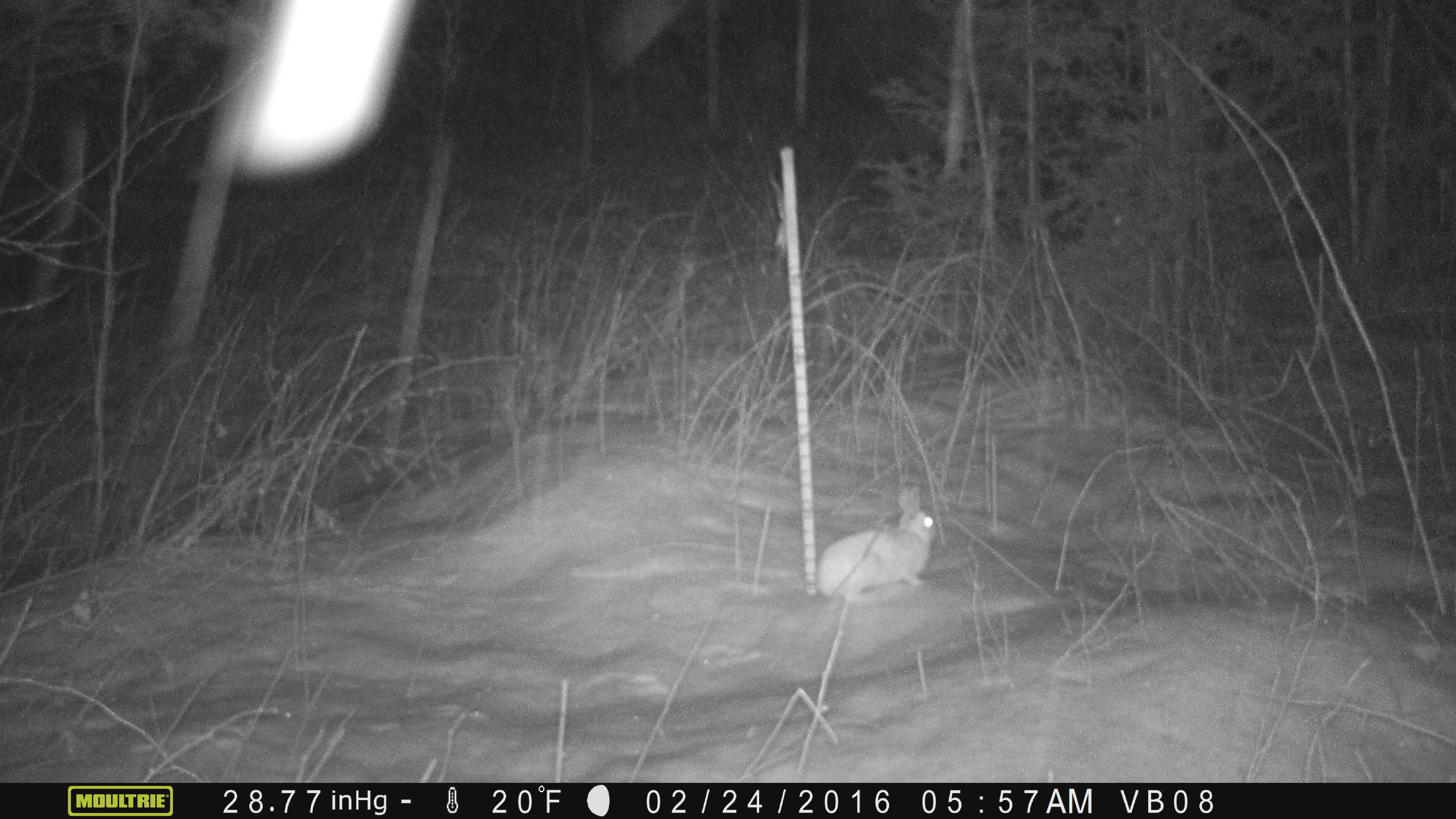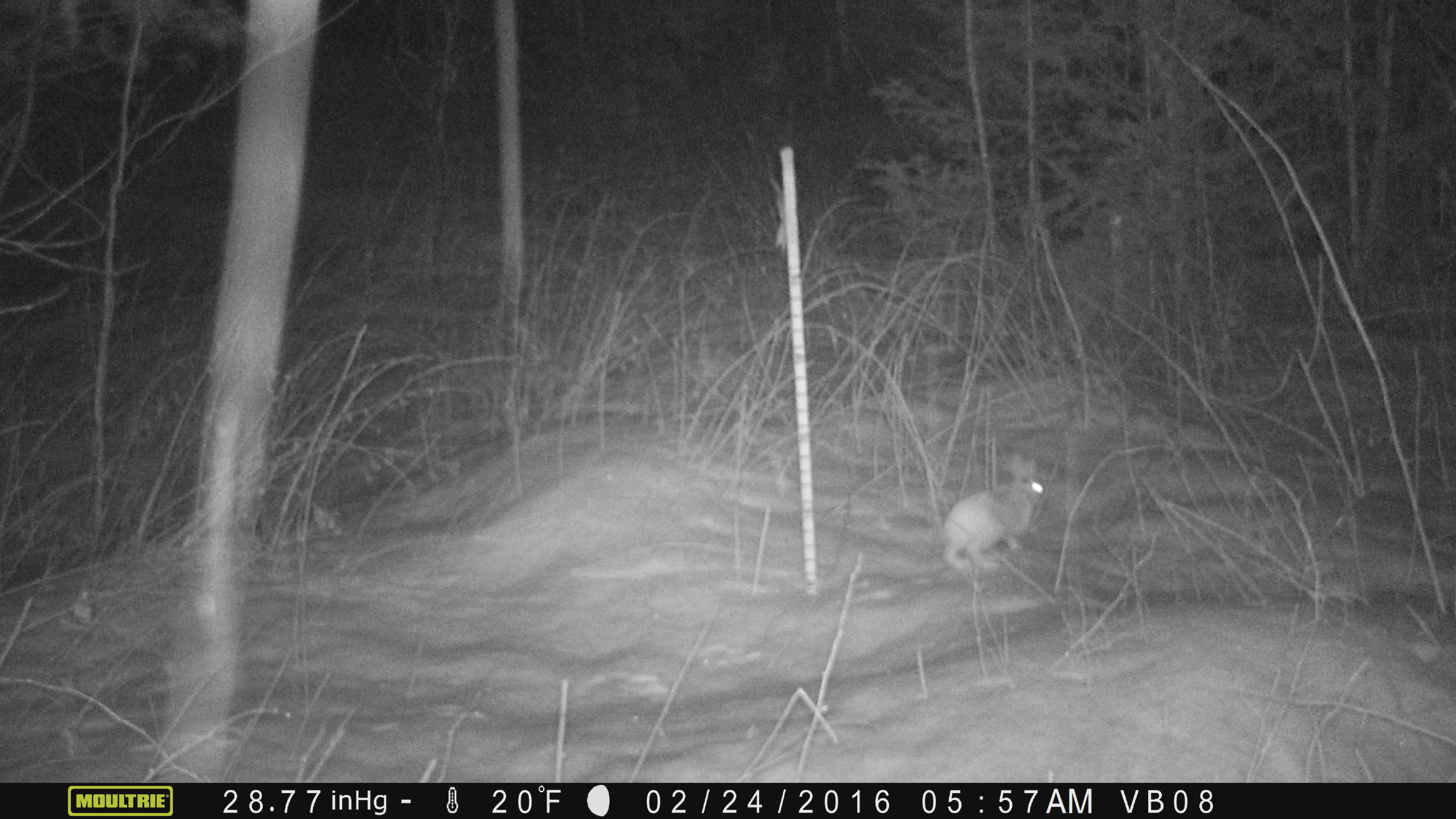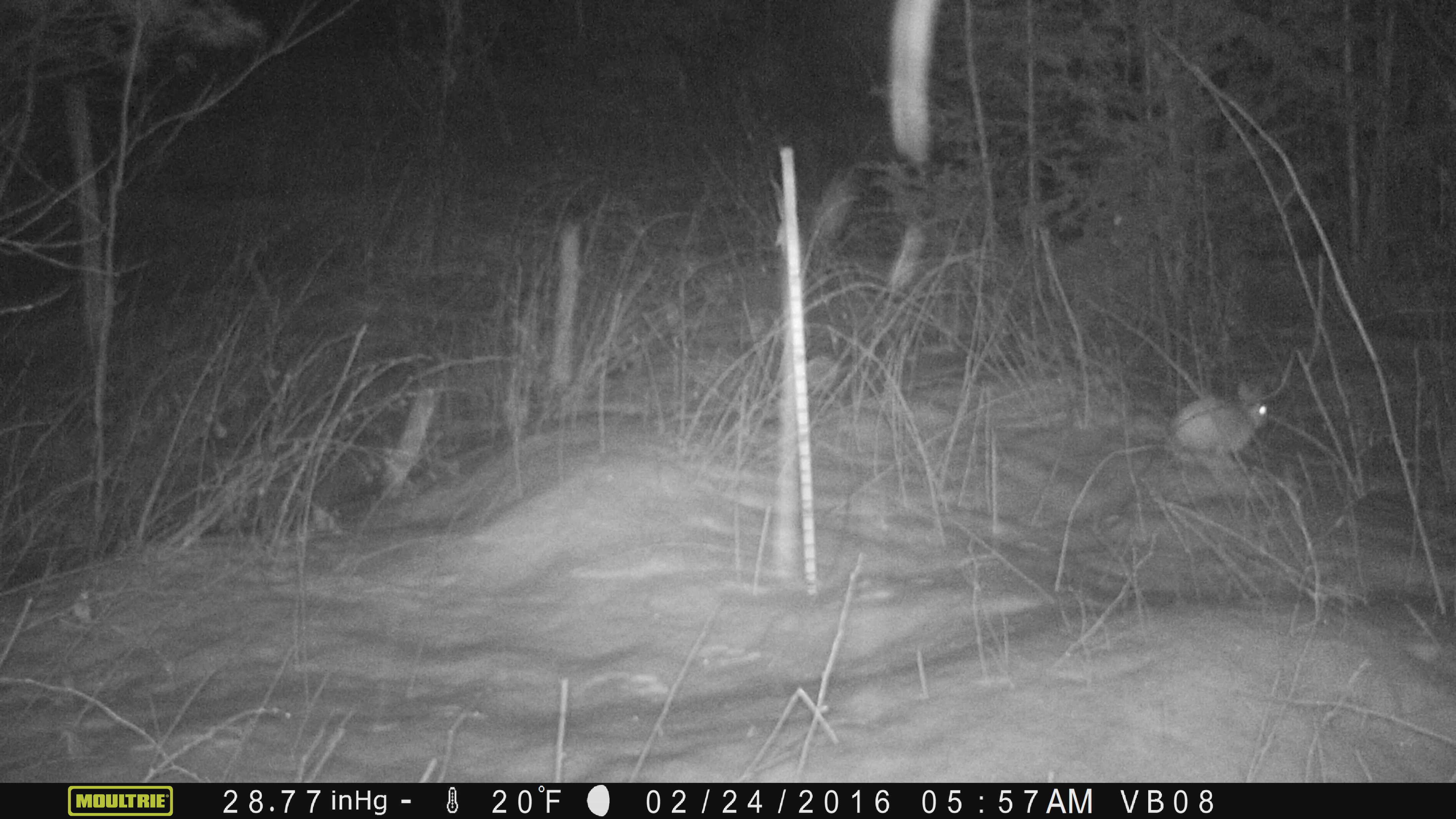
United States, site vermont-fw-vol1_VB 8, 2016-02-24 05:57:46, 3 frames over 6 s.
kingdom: Animalia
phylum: Chordata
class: Mammalia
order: Lagomorpha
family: Leporidae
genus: Lepus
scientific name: Lepus americanus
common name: snowshoe hare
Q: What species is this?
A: Snowshoe hare (Lepus americanus).